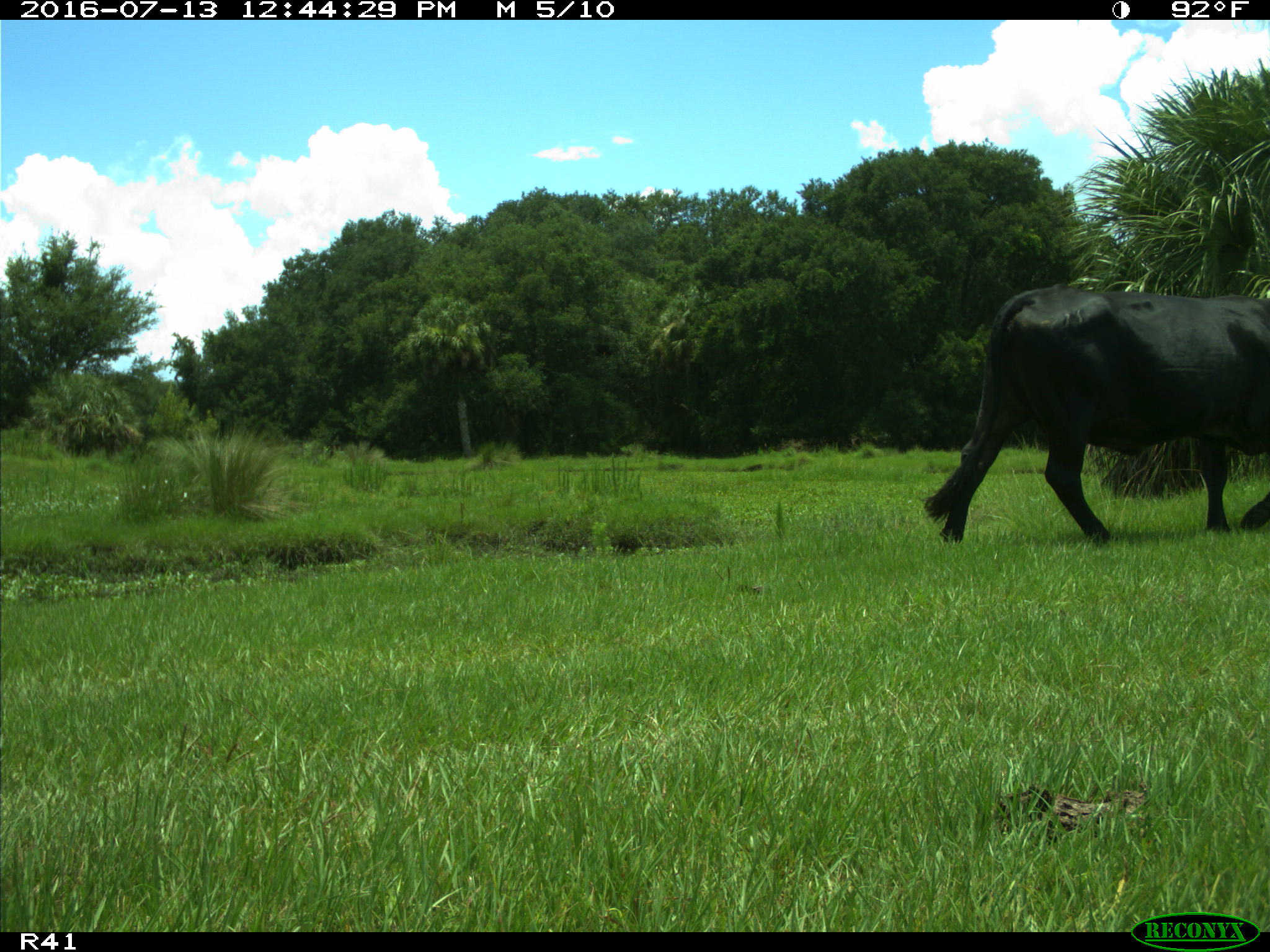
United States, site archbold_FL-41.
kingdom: Animalia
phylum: Chordata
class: Mammalia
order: Artiodactyla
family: Bovidae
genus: Bos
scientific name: Bos taurus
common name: domestic cow